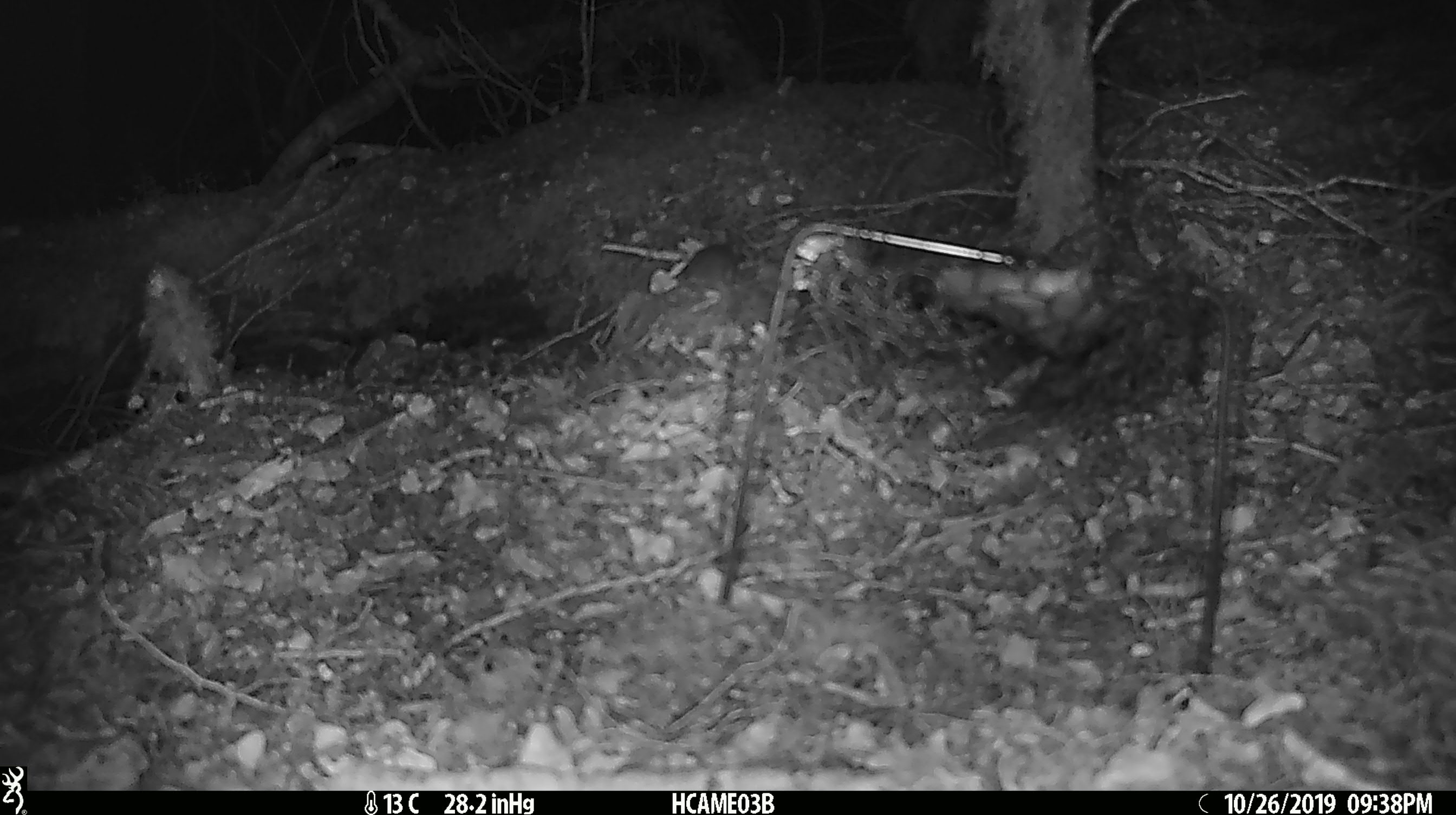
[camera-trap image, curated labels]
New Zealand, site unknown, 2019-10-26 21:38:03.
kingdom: Animalia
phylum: Chordata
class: Mammalia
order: Rodentia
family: Muridae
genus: Mus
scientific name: Mus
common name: mouse